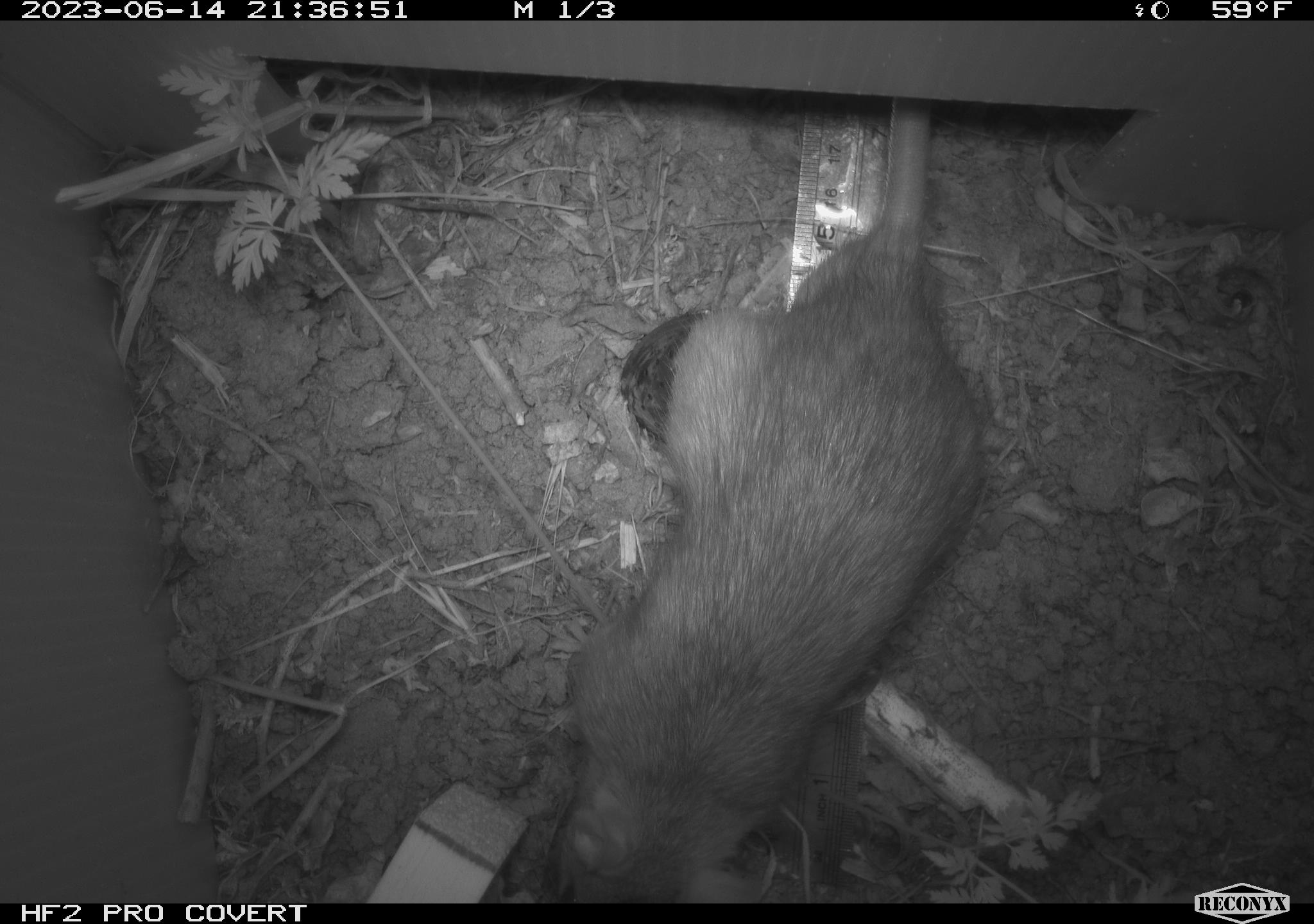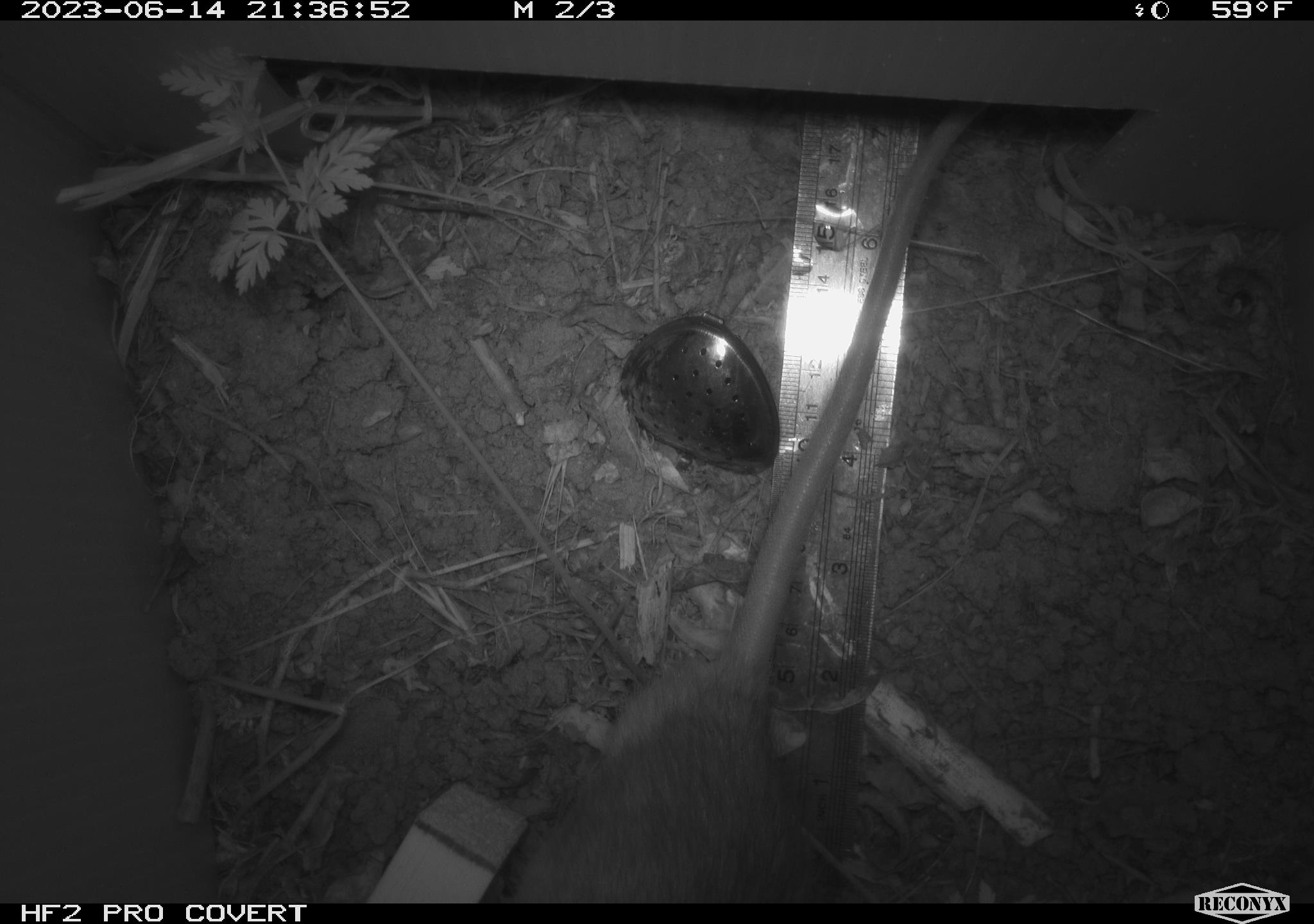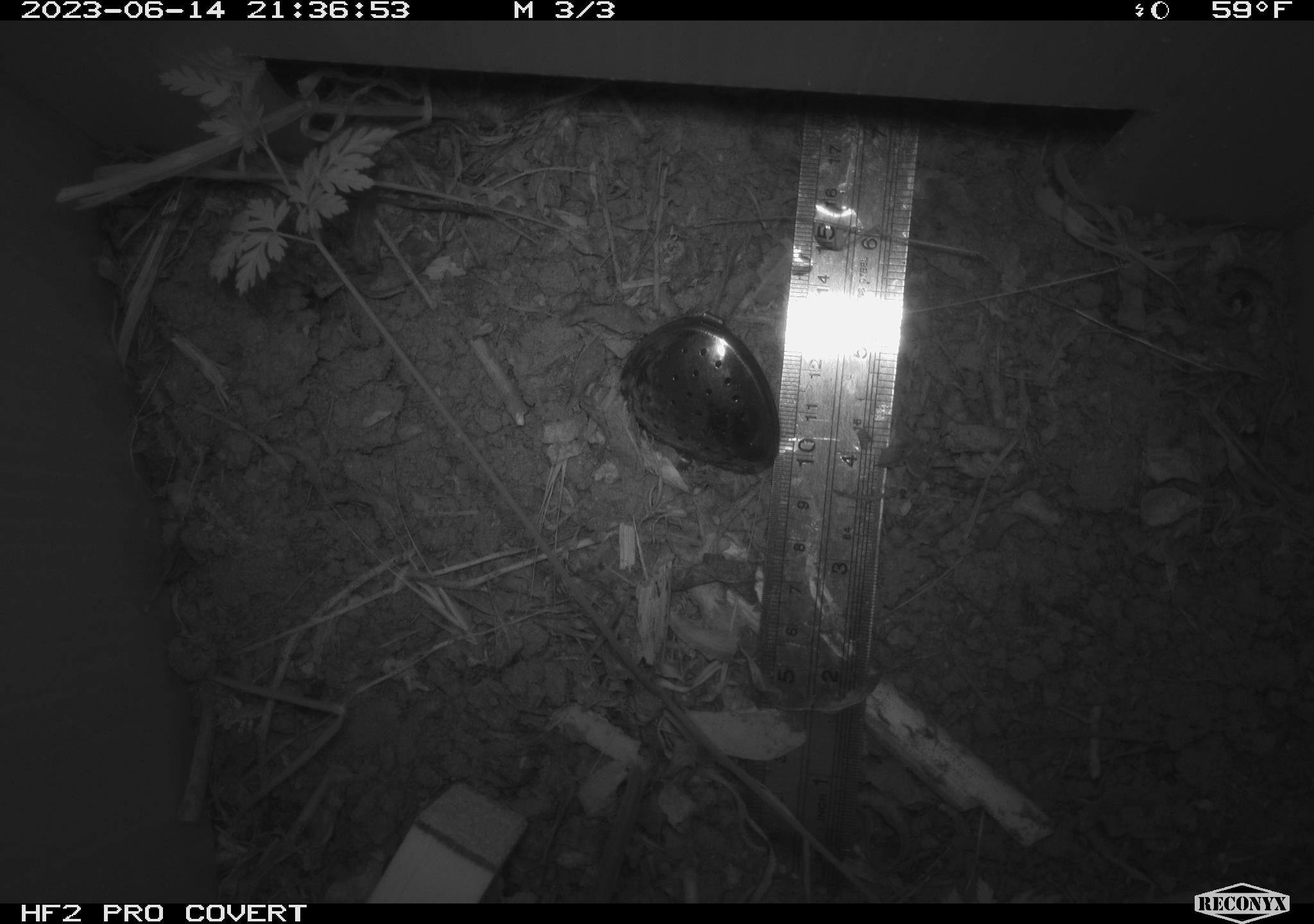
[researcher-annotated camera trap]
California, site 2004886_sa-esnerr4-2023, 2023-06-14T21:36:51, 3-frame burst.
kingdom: Animalia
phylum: Chordata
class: Mammalia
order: Rodentia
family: Muridae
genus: Rattus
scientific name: Rattus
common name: rat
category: rattus species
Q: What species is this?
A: Rattus species (rat) (Rattus).